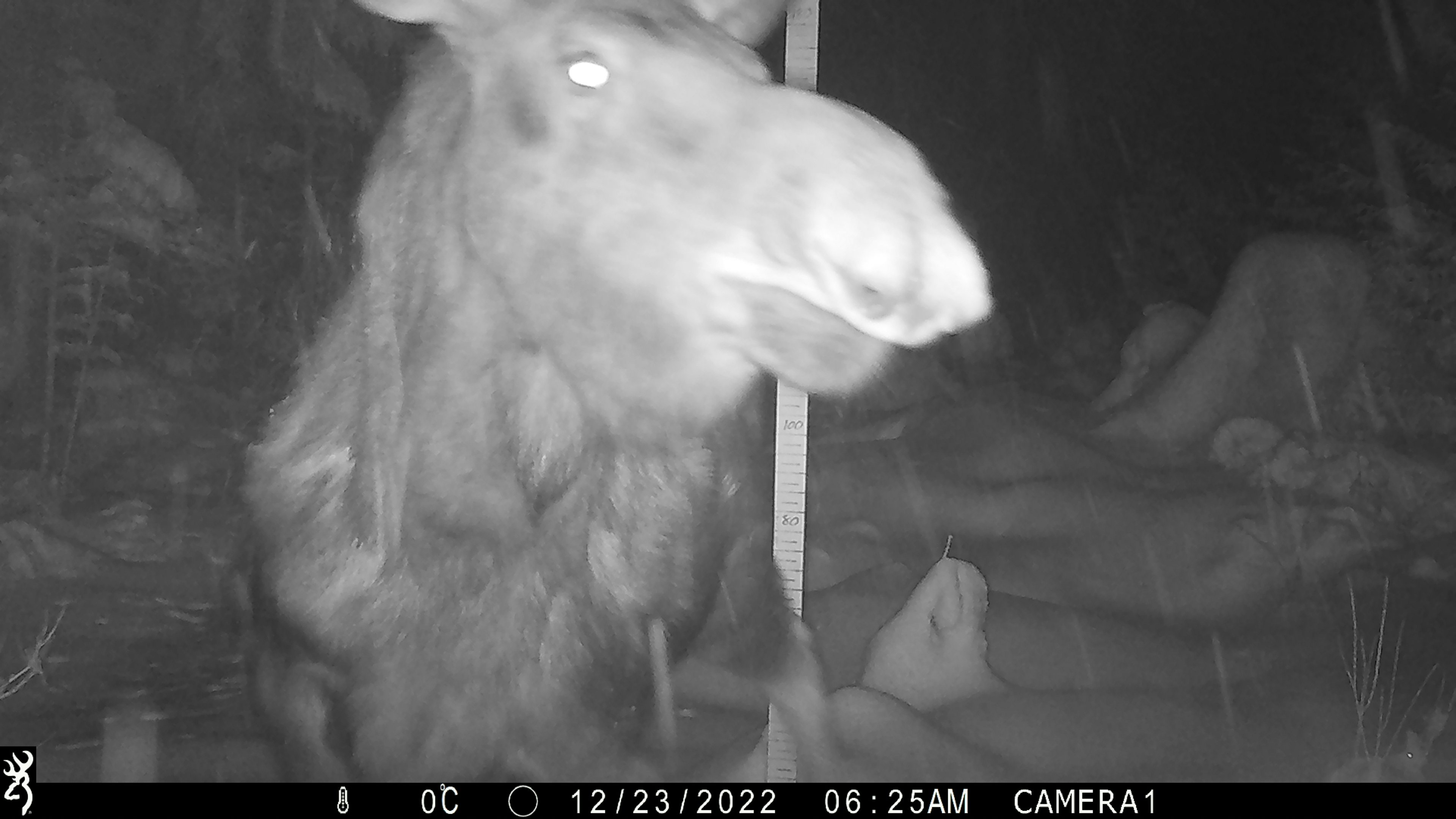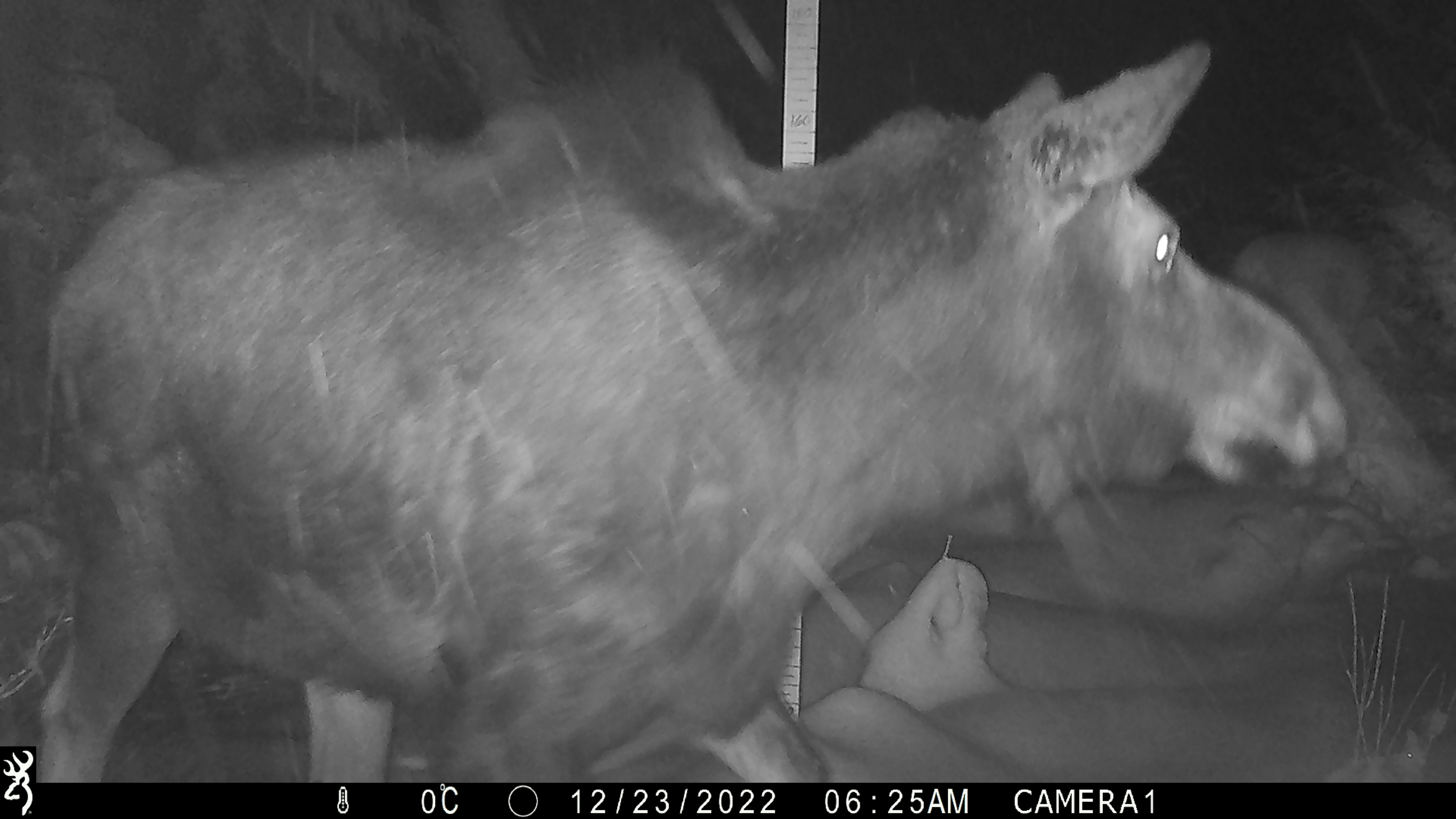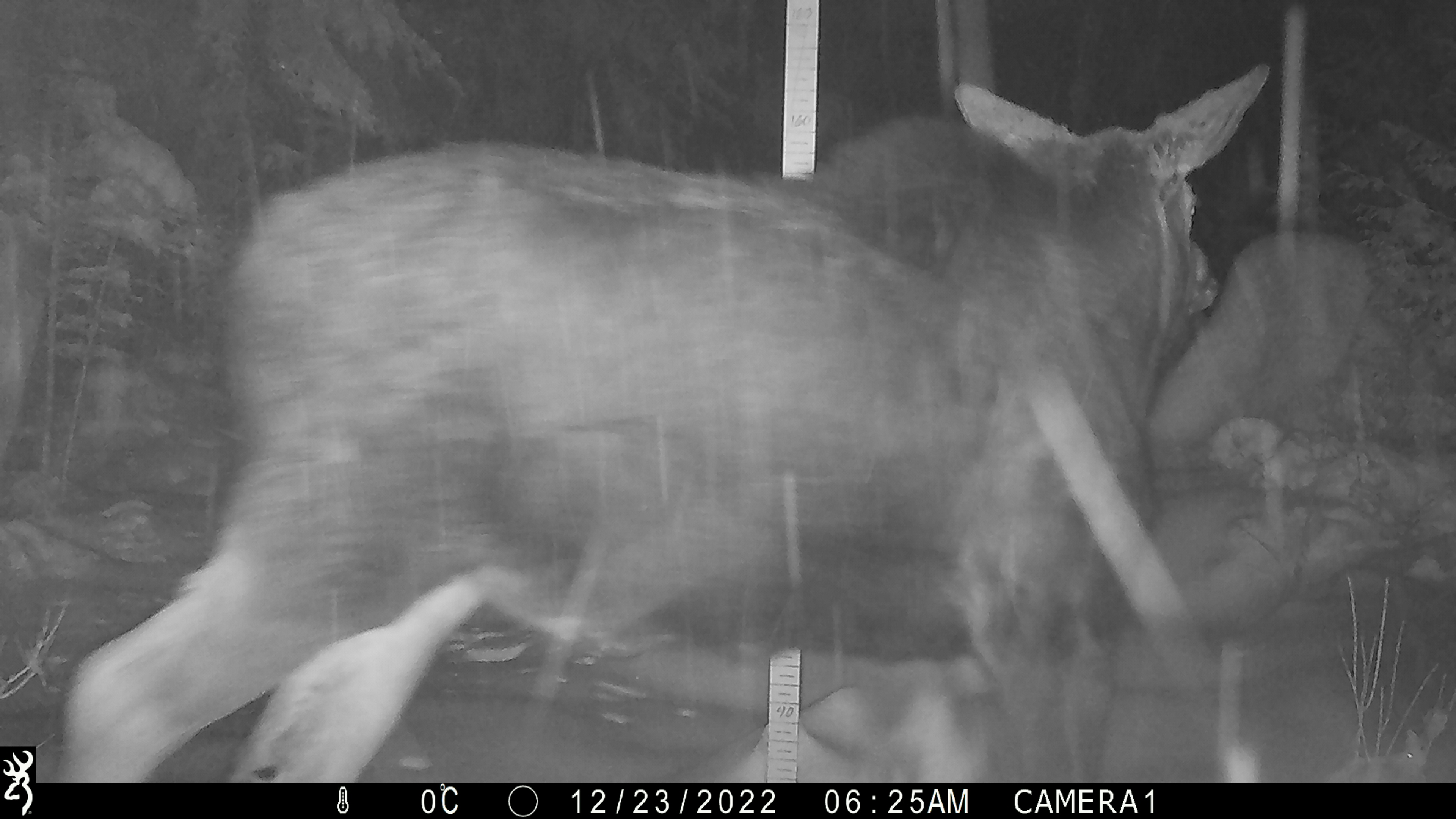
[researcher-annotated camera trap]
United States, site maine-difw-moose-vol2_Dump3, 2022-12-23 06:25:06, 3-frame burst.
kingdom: Animalia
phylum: Chordata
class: Mammalia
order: Artiodactyla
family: Cervidae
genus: Alces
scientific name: Alces alces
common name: moose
Moose (Alces alces).